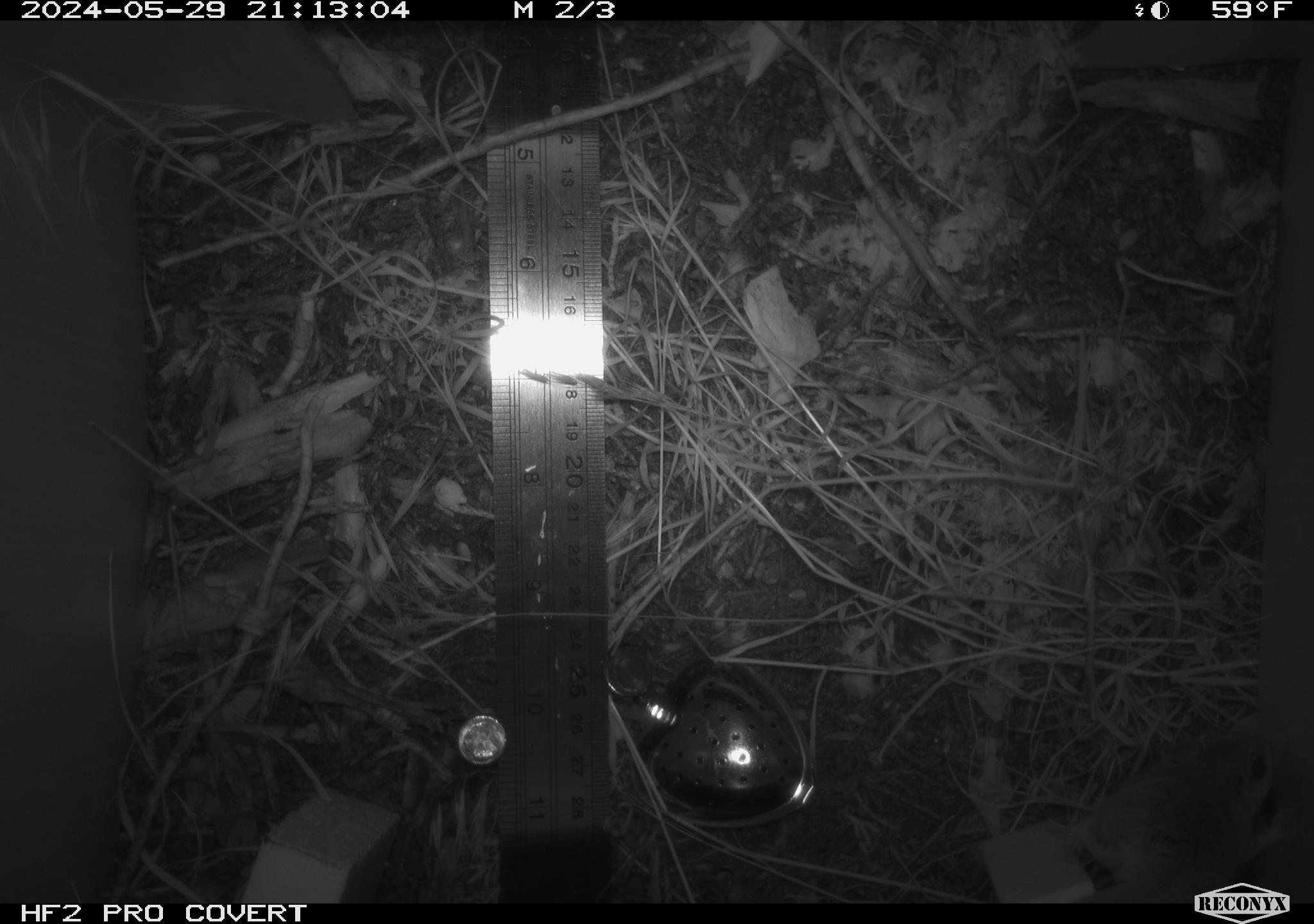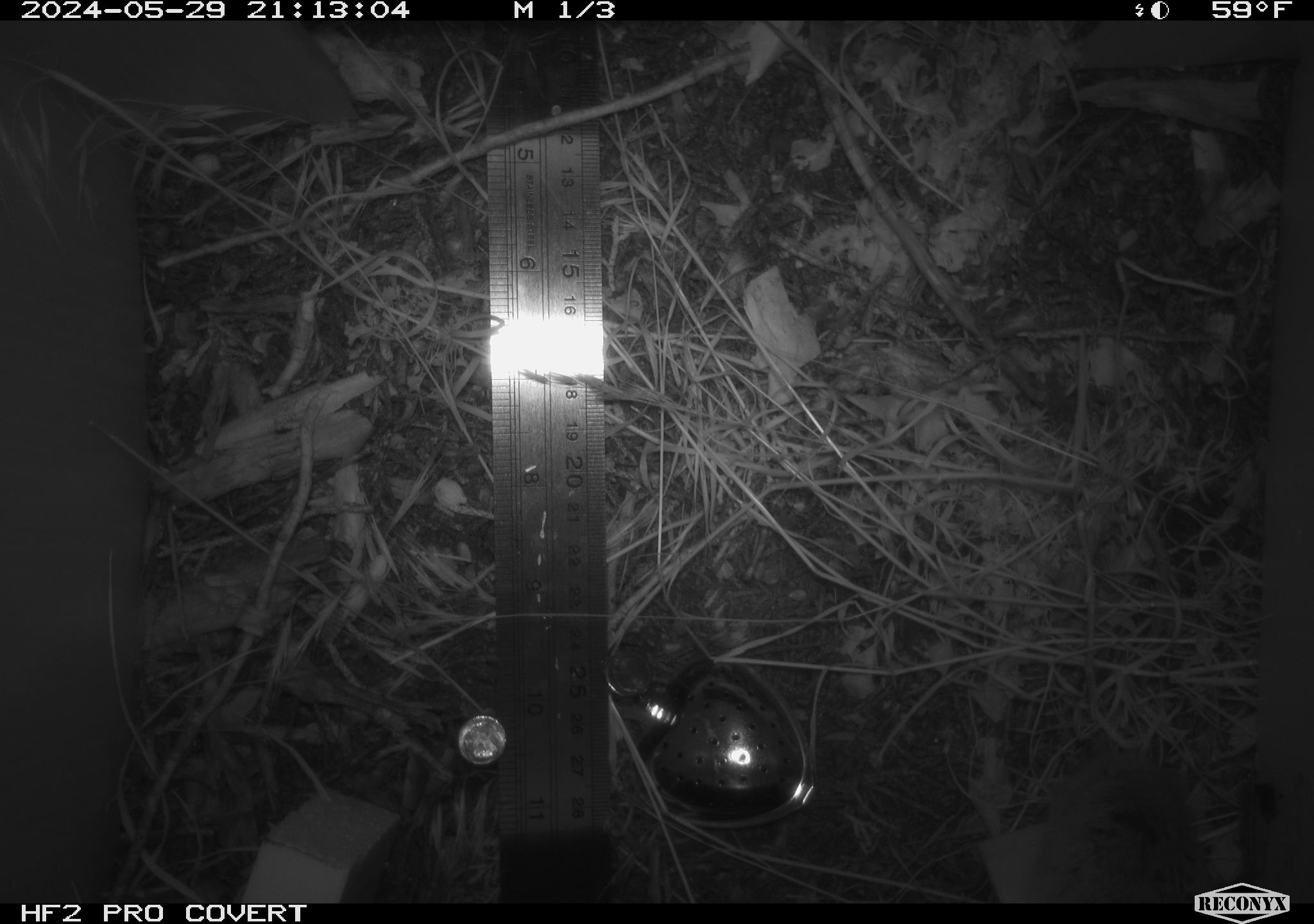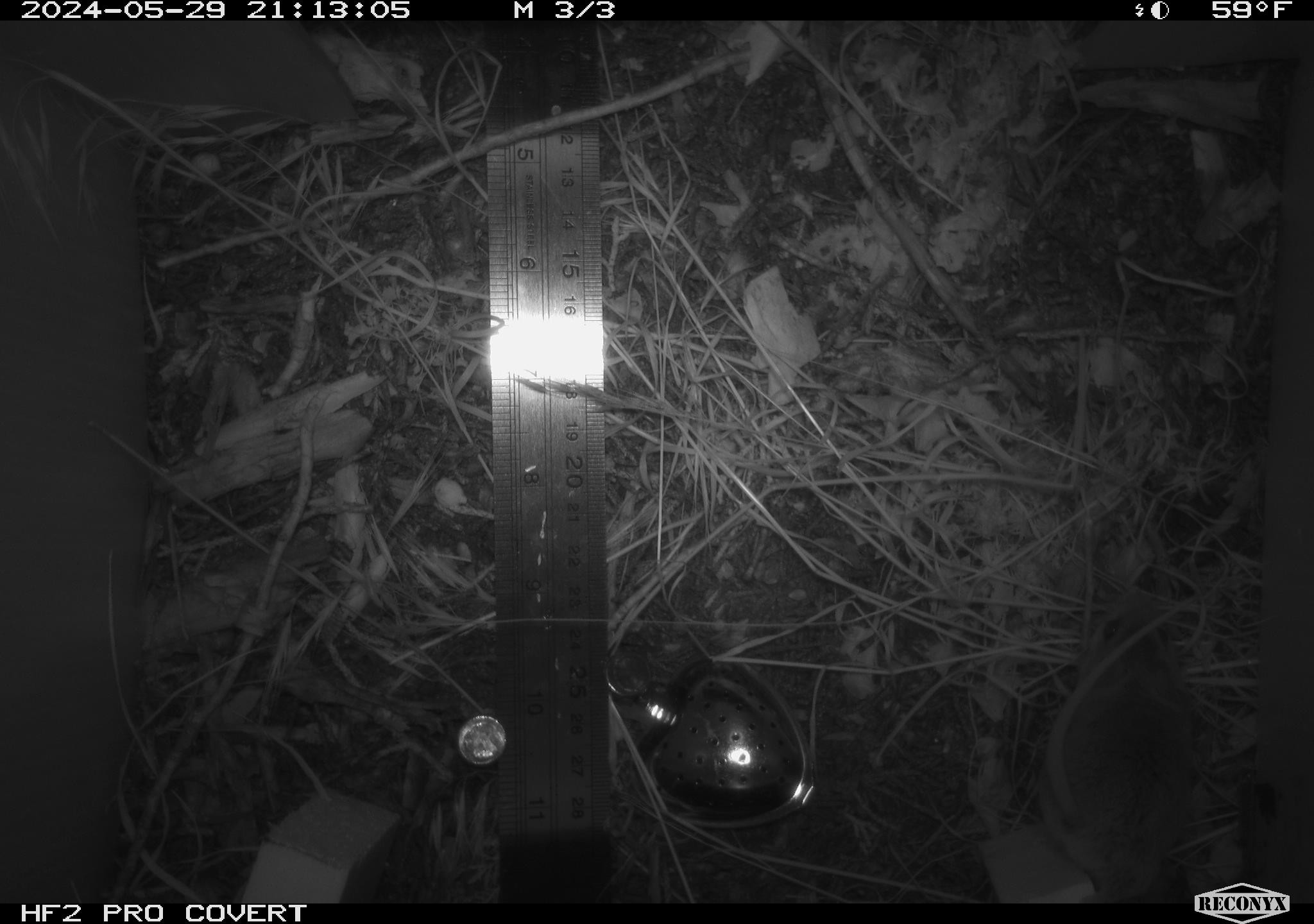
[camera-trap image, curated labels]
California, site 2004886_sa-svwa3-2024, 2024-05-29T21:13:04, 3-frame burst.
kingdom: Animalia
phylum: Chordata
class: Mammalia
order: Rodentia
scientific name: Rodentia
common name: mouse species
Mouse species (Rodentia).